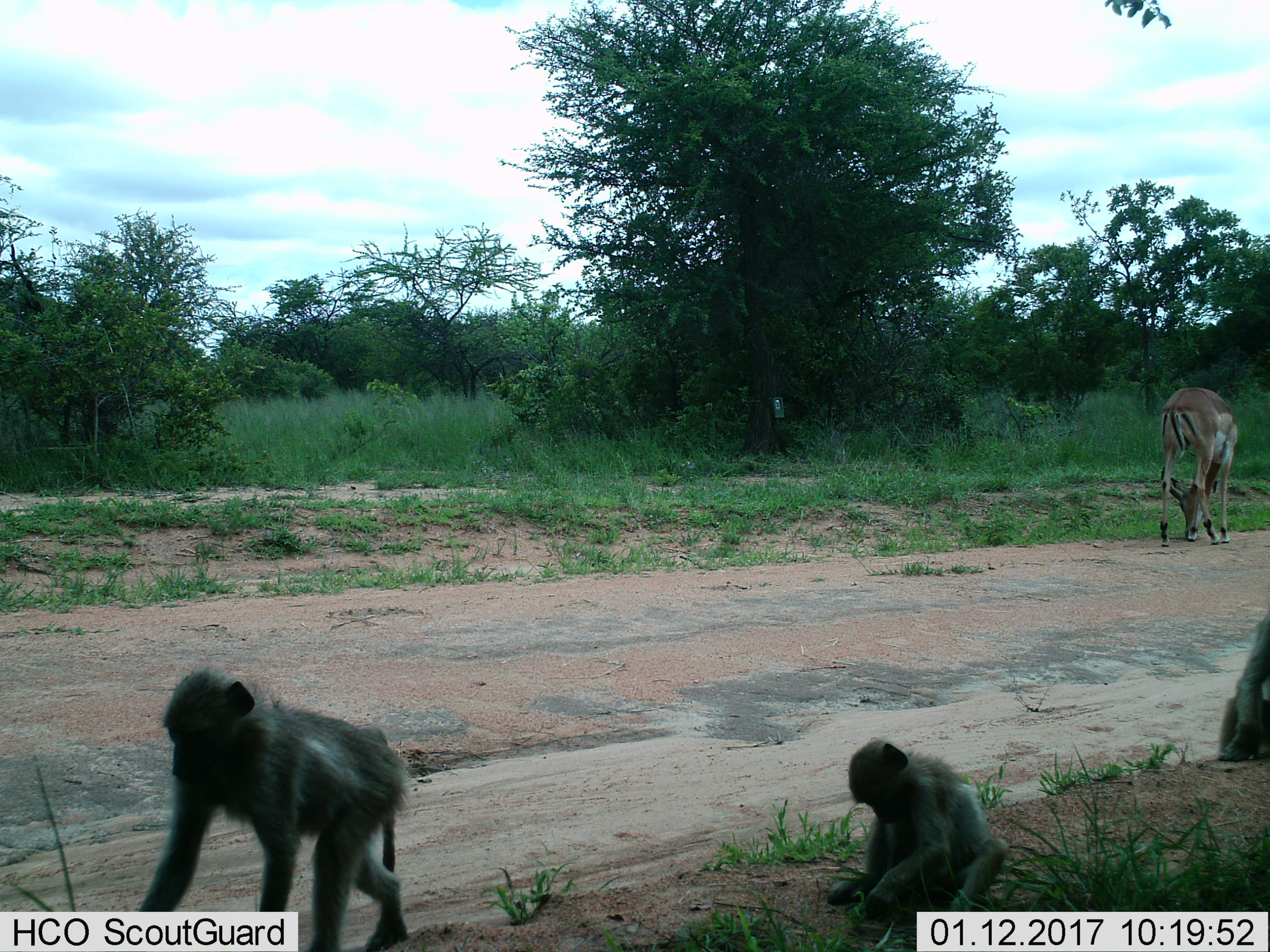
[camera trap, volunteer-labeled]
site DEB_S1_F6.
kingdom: Animalia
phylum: Chordata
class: Mammalia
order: Primates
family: Cercopithecidae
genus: Papio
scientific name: Papio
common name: baboon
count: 3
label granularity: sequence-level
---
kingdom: Animalia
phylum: Chordata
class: Mammalia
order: Artiodactyla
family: Bovidae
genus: Aepyceros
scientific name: Aepyceros melampus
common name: impala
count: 1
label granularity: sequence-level